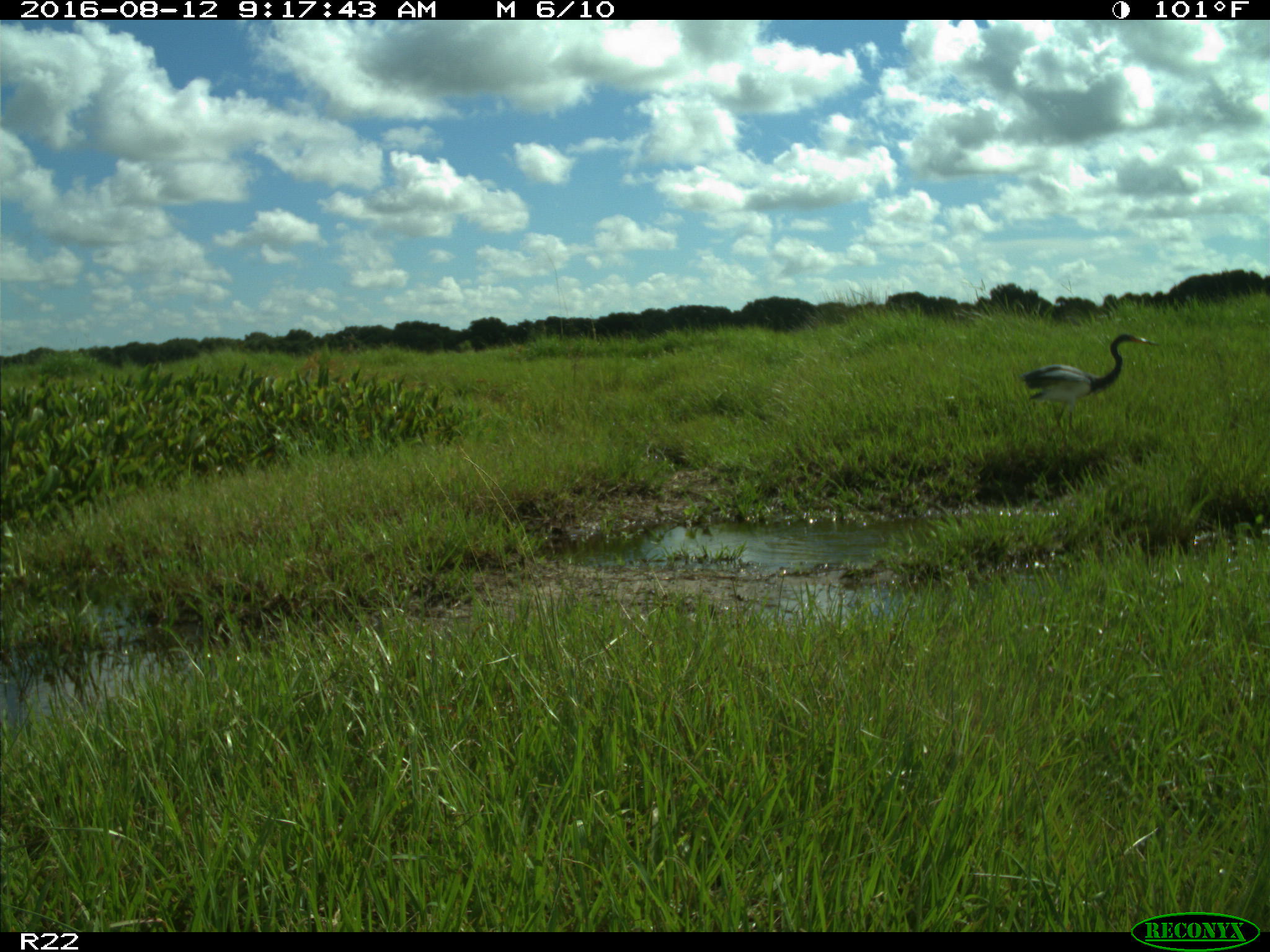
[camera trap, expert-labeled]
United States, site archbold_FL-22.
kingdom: Animalia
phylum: Chordata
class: Aves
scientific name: Aves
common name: birds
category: unidentified bird